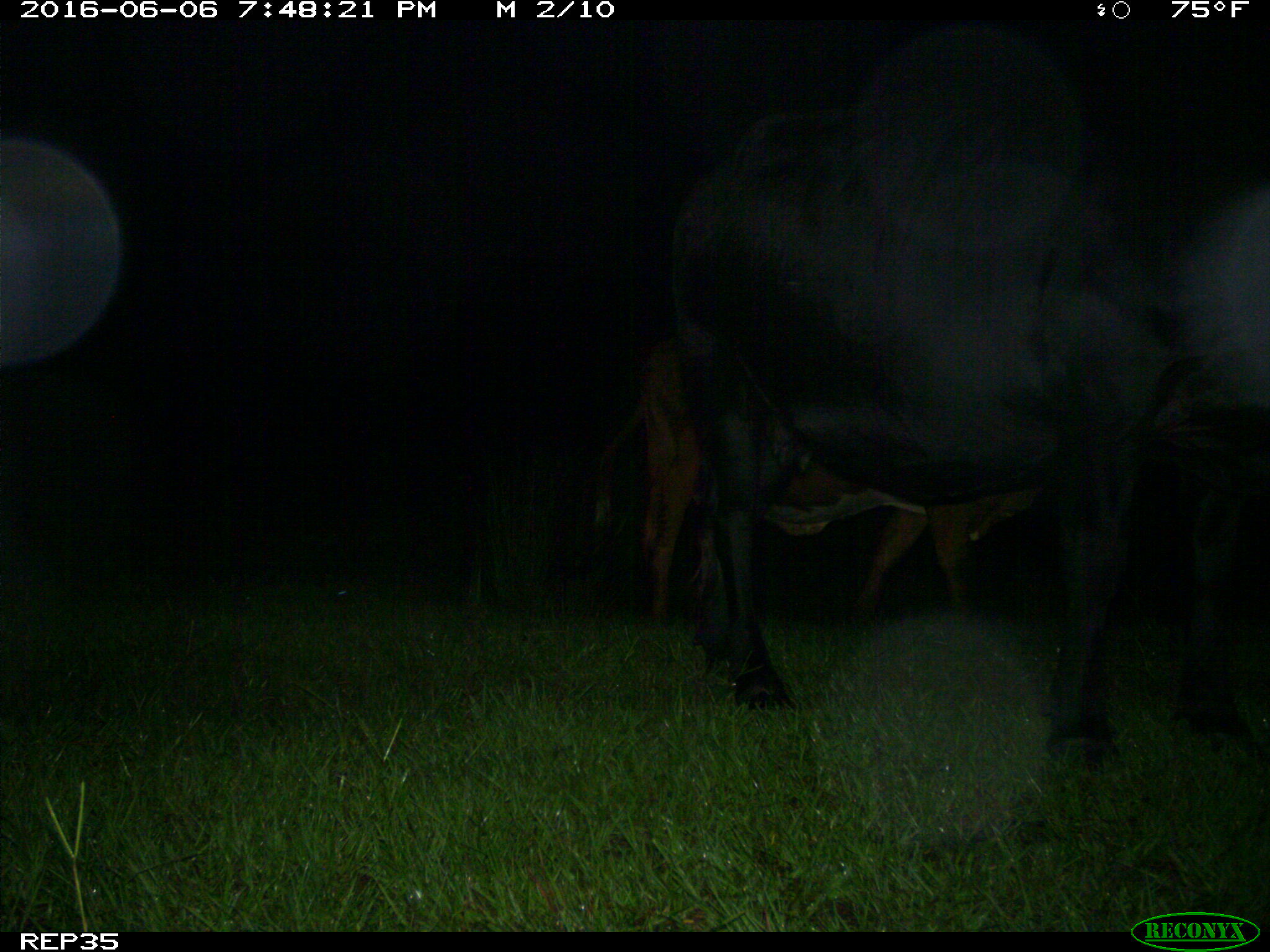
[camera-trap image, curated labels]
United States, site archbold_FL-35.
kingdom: Animalia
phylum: Chordata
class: Mammalia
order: Artiodactyla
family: Bovidae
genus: Bos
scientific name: Bos taurus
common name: domestic cow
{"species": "Bos taurus (domestic cow)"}